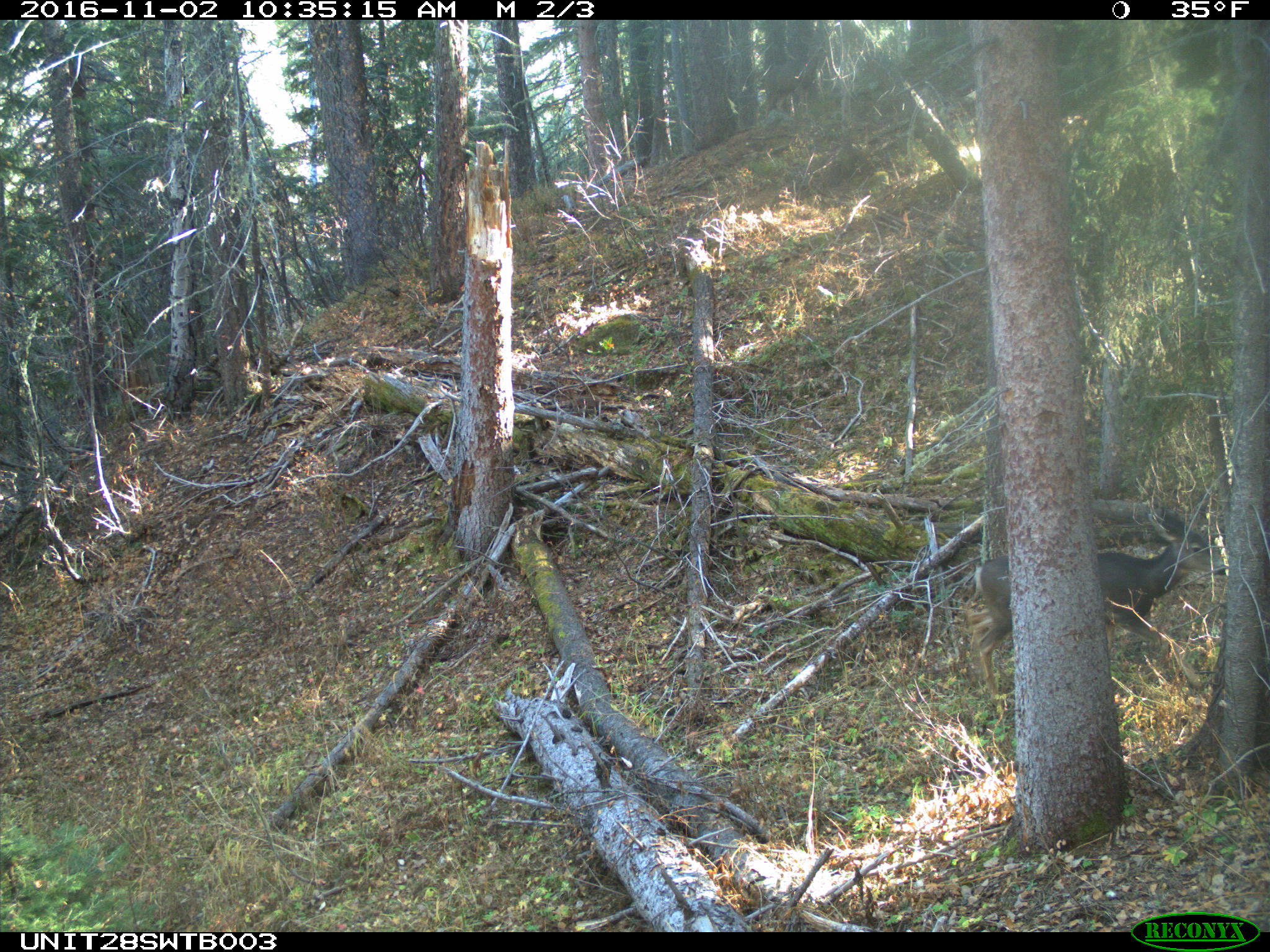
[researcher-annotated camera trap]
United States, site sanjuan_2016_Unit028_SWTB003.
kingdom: Animalia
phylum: Chordata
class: Mammalia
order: Artiodactyla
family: Cervidae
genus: Odocoileus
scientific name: Odocoileus hemionus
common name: mule deer